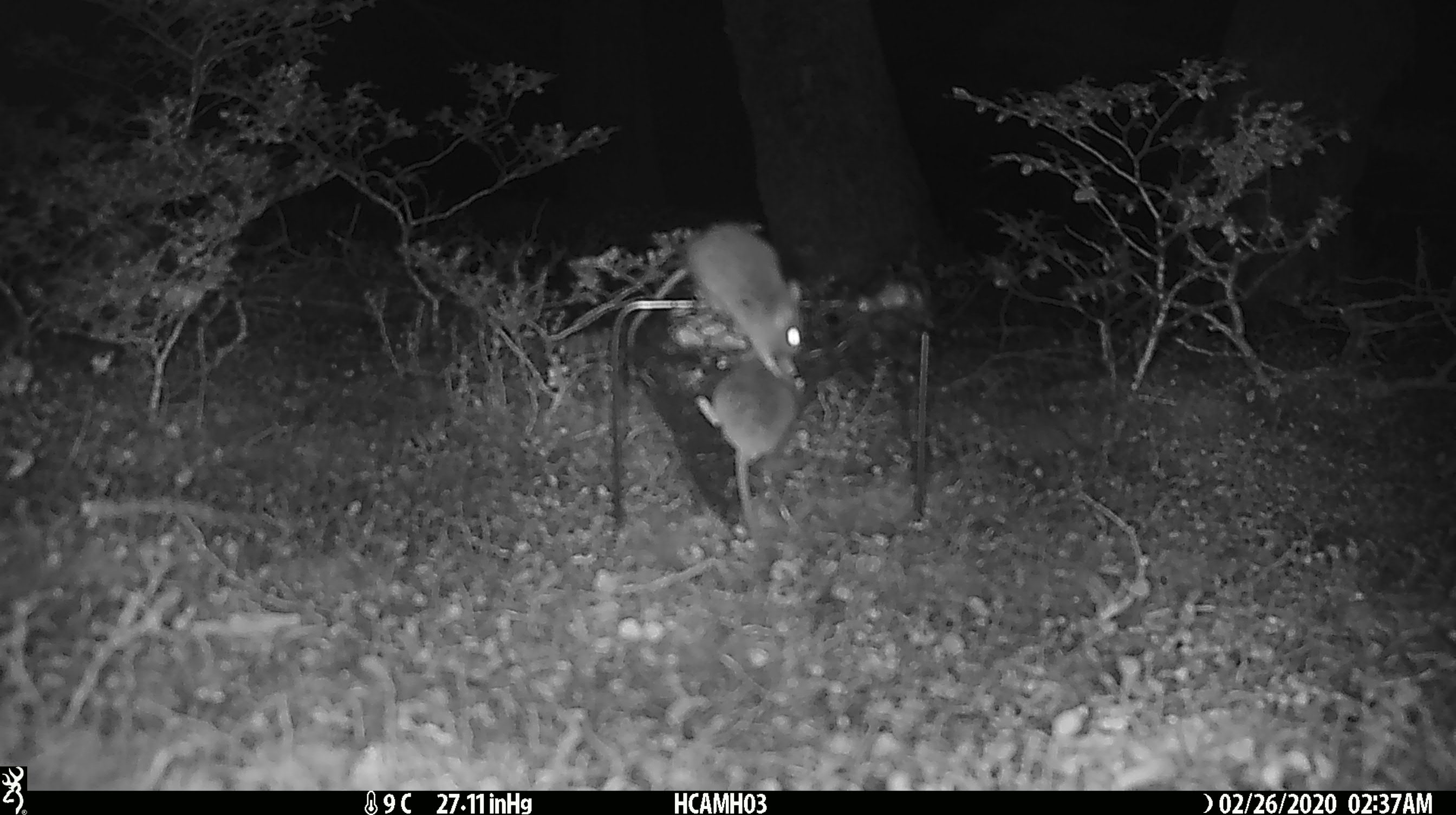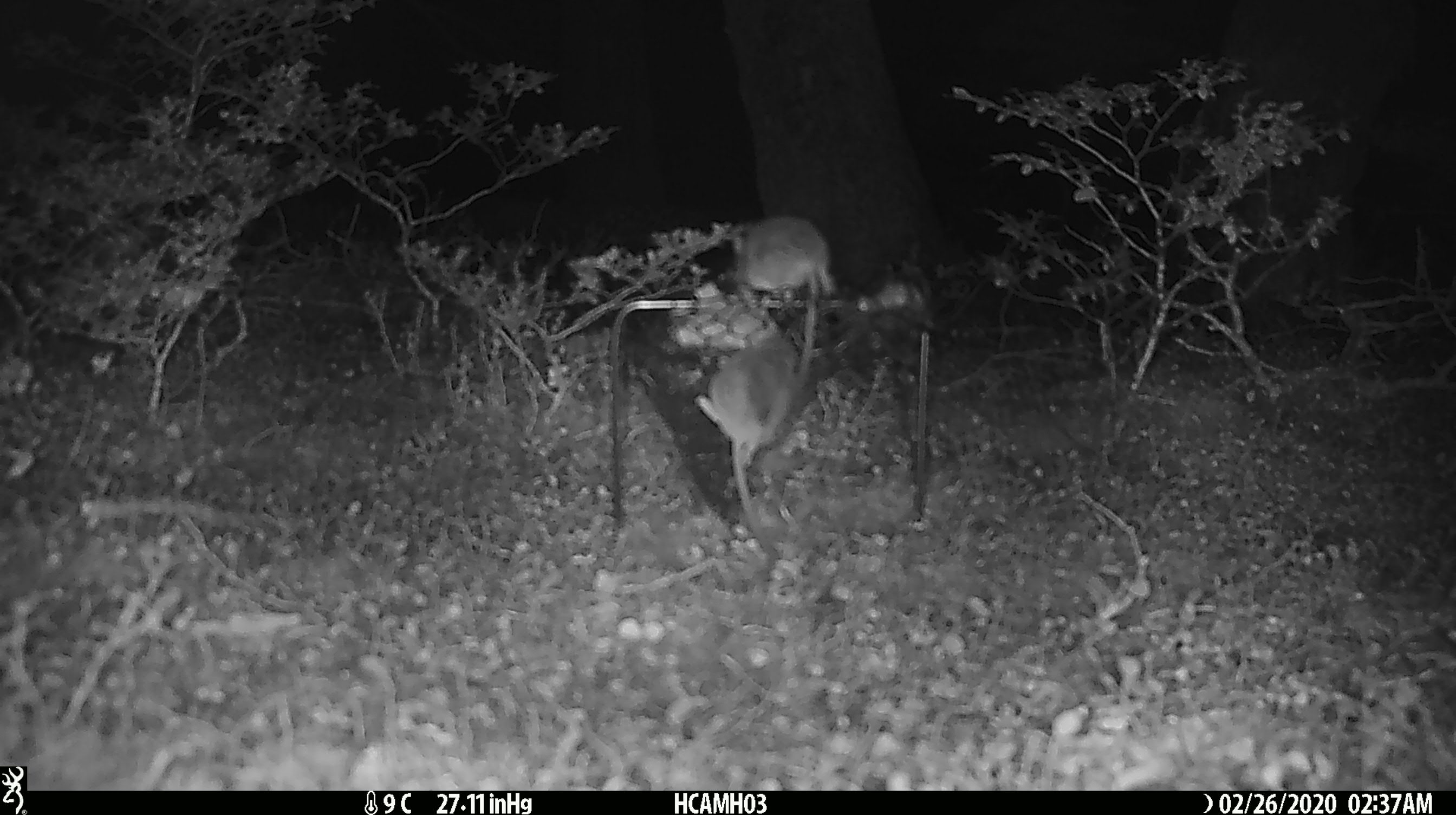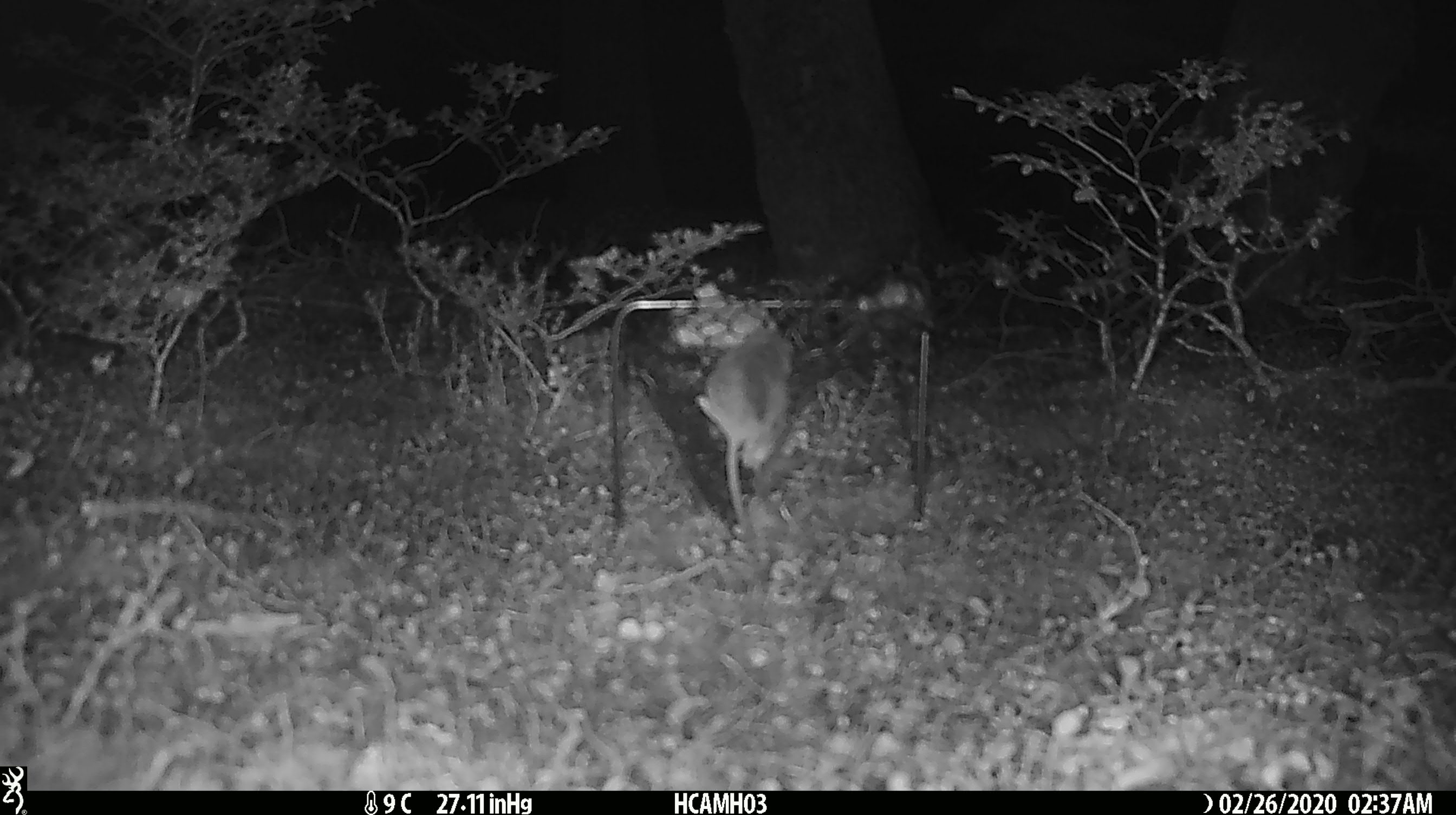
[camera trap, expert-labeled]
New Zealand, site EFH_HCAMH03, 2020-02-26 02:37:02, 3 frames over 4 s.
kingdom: Animalia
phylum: Chordata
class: Mammalia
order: Rodentia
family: Muridae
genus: Mus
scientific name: Mus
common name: mouse